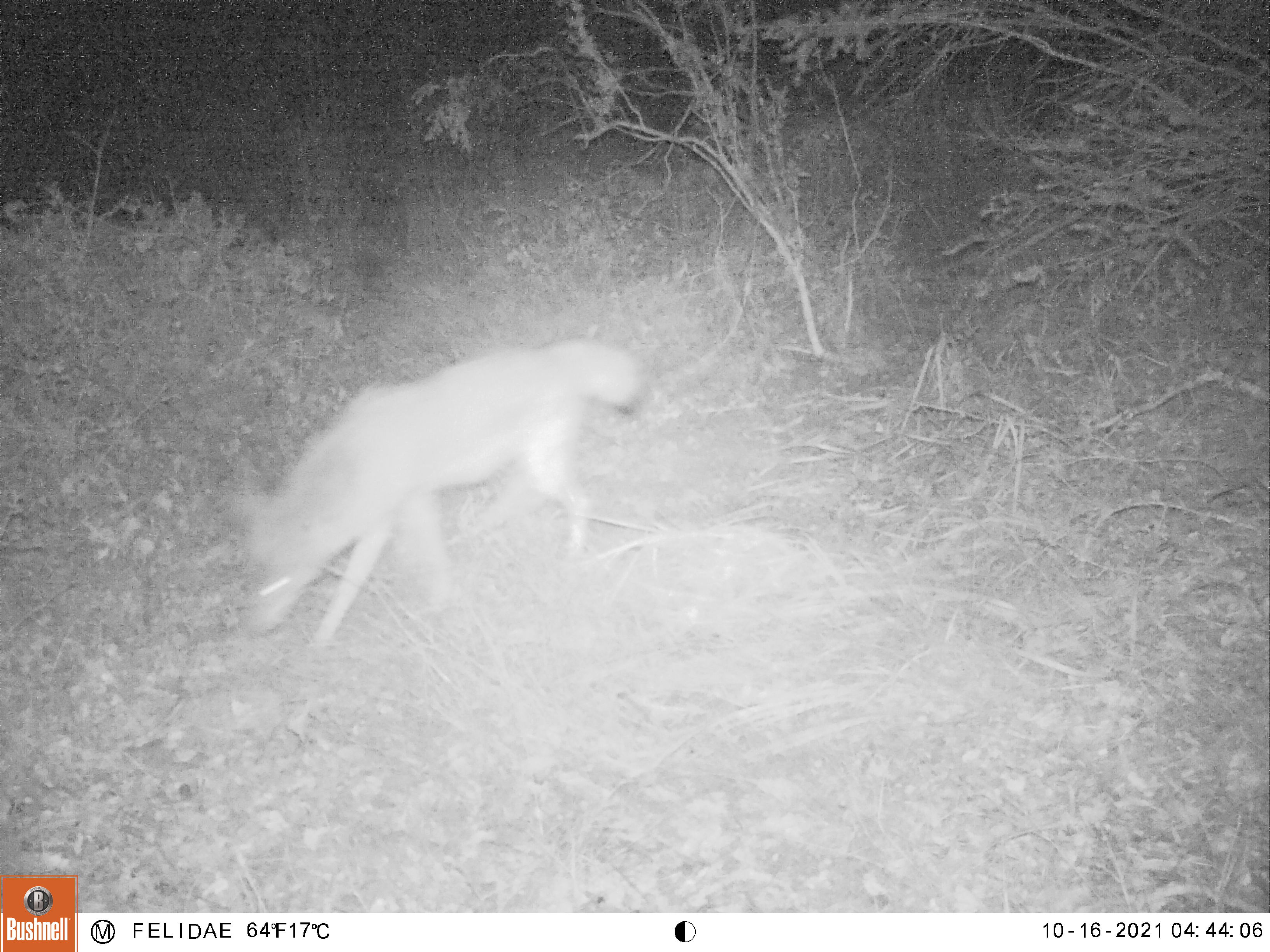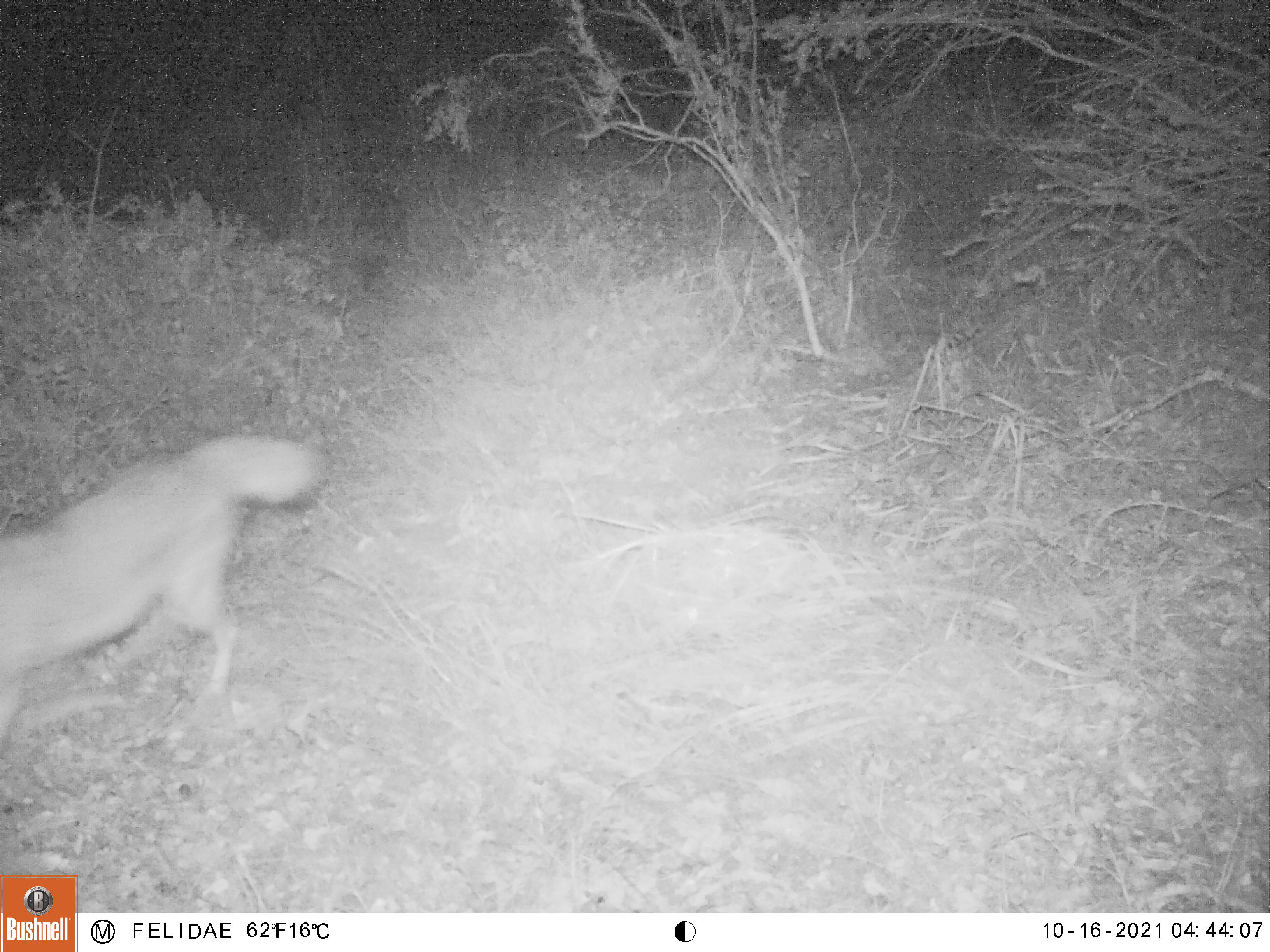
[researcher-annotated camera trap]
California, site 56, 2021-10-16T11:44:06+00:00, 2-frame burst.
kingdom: Animalia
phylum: Chordata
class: Mammalia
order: Carnivora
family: Canidae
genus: Canis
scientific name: Canis latrans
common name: coyote